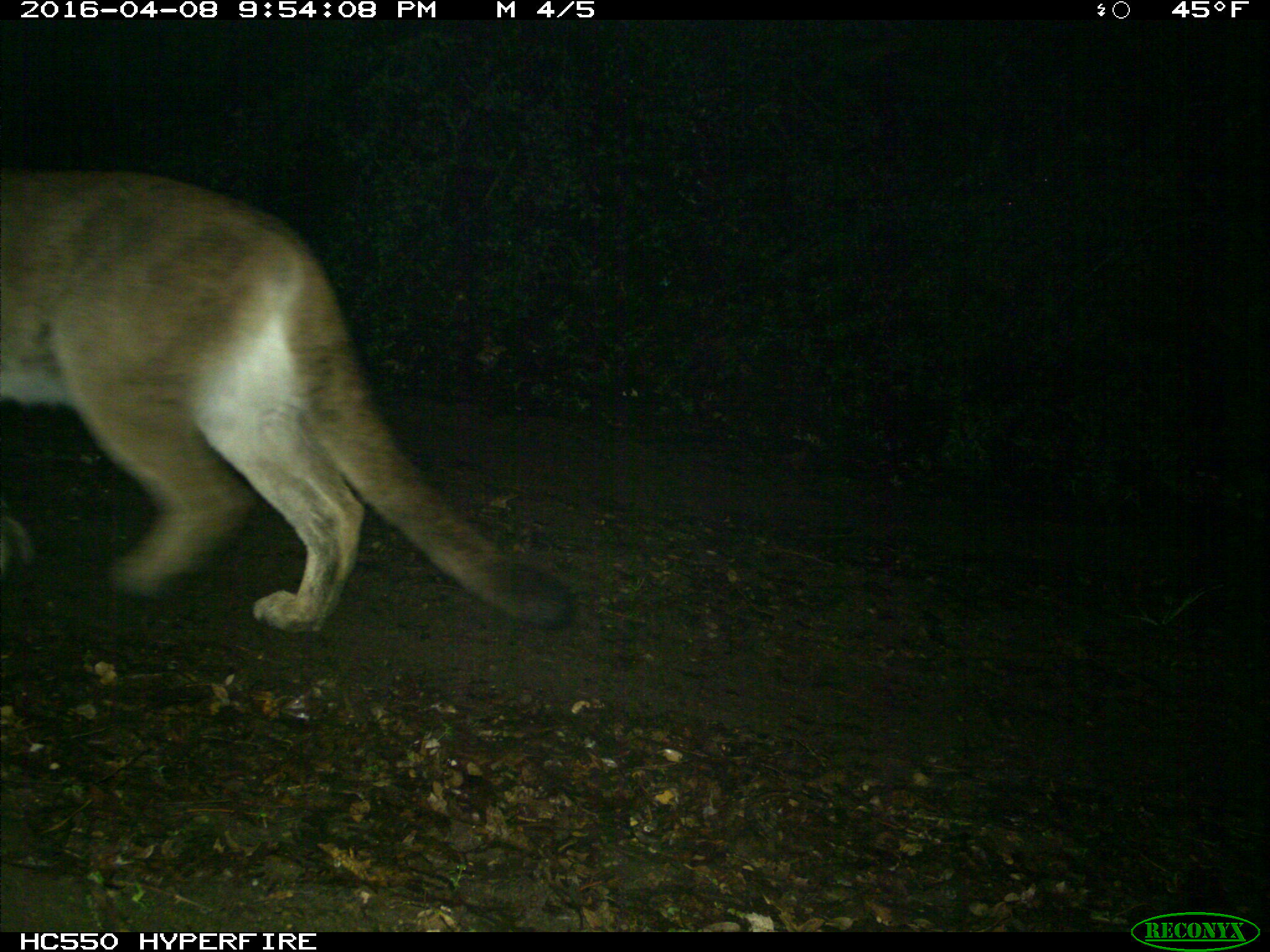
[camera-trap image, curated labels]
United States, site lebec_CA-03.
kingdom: Animalia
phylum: Chordata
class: Mammalia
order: Carnivora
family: Felidae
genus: Puma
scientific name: Puma concolor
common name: mountain lion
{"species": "Puma concolor (mountain lion)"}